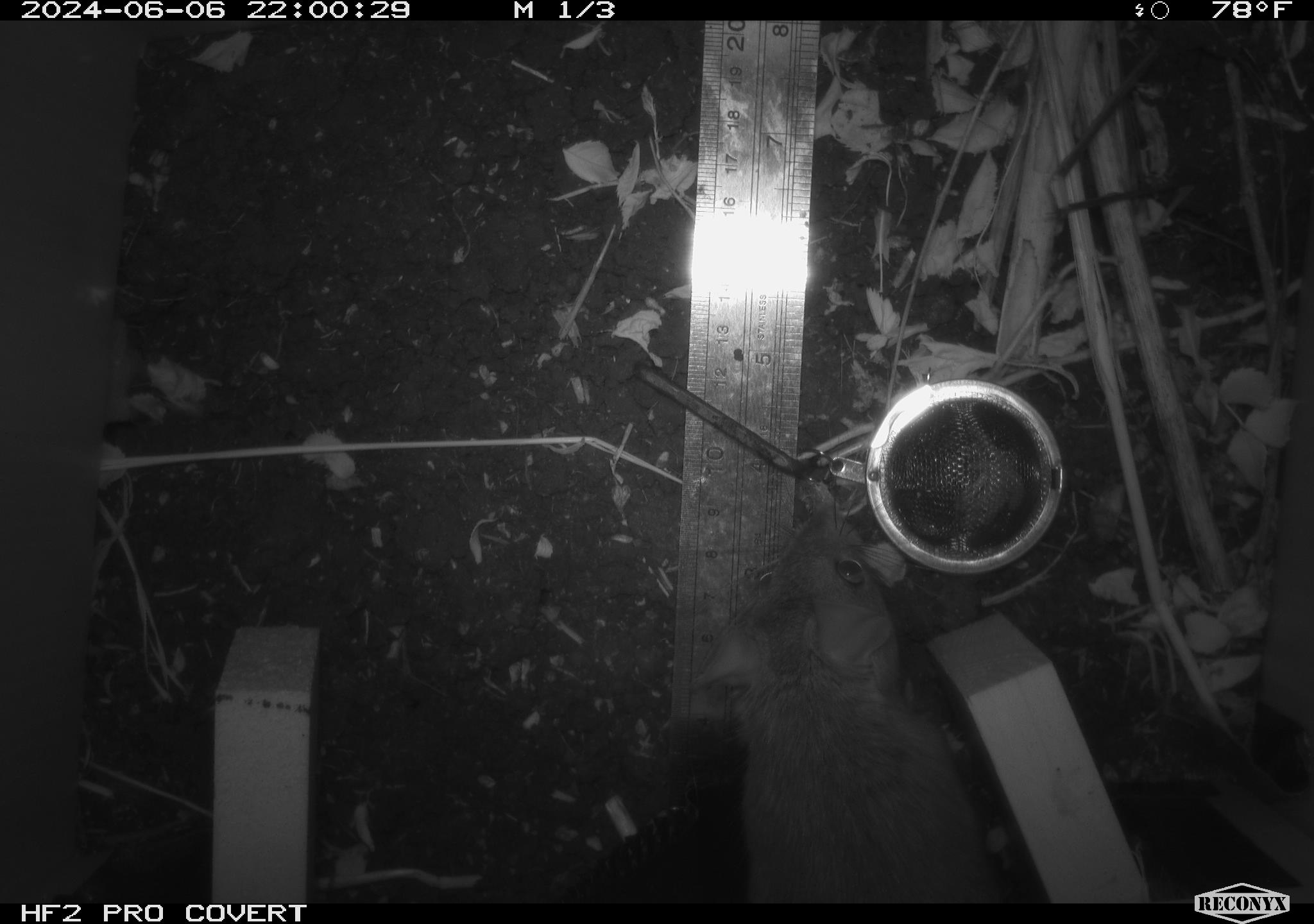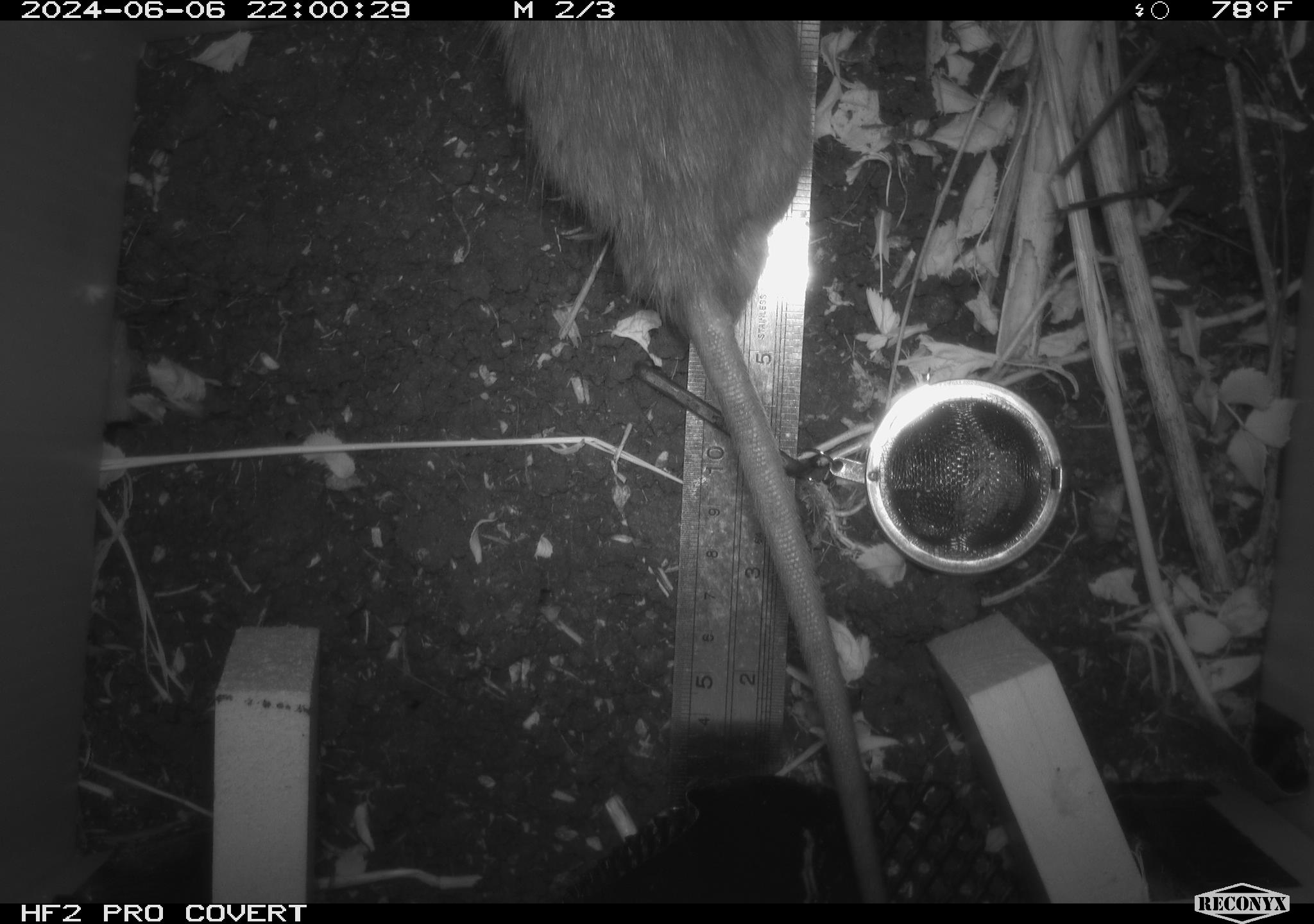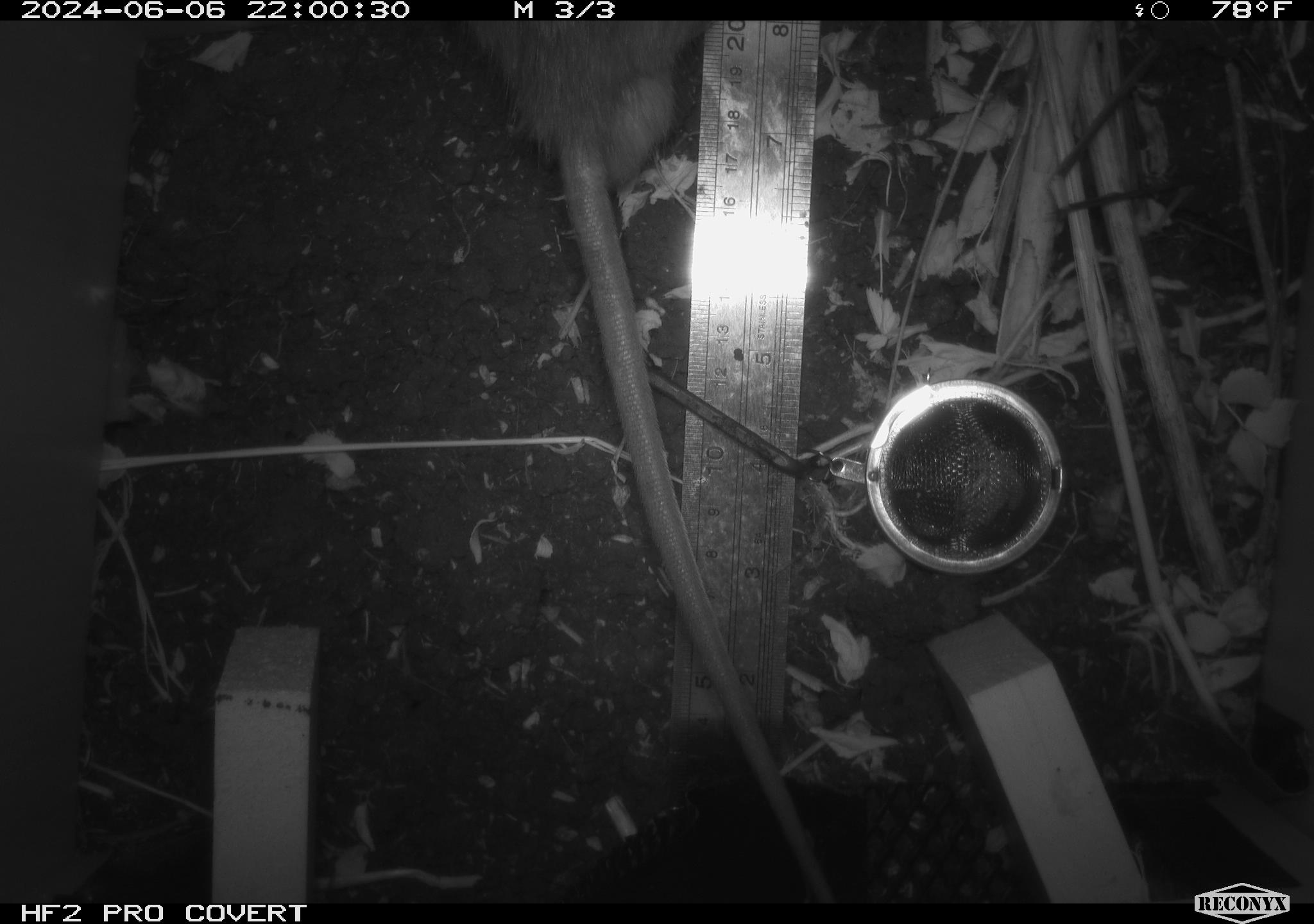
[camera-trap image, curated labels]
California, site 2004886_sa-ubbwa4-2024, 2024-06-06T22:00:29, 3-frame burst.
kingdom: Animalia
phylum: Chordata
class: Mammalia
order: Rodentia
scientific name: Rodentia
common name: woodrat or rat or mouse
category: woodrat or rat or mouse species